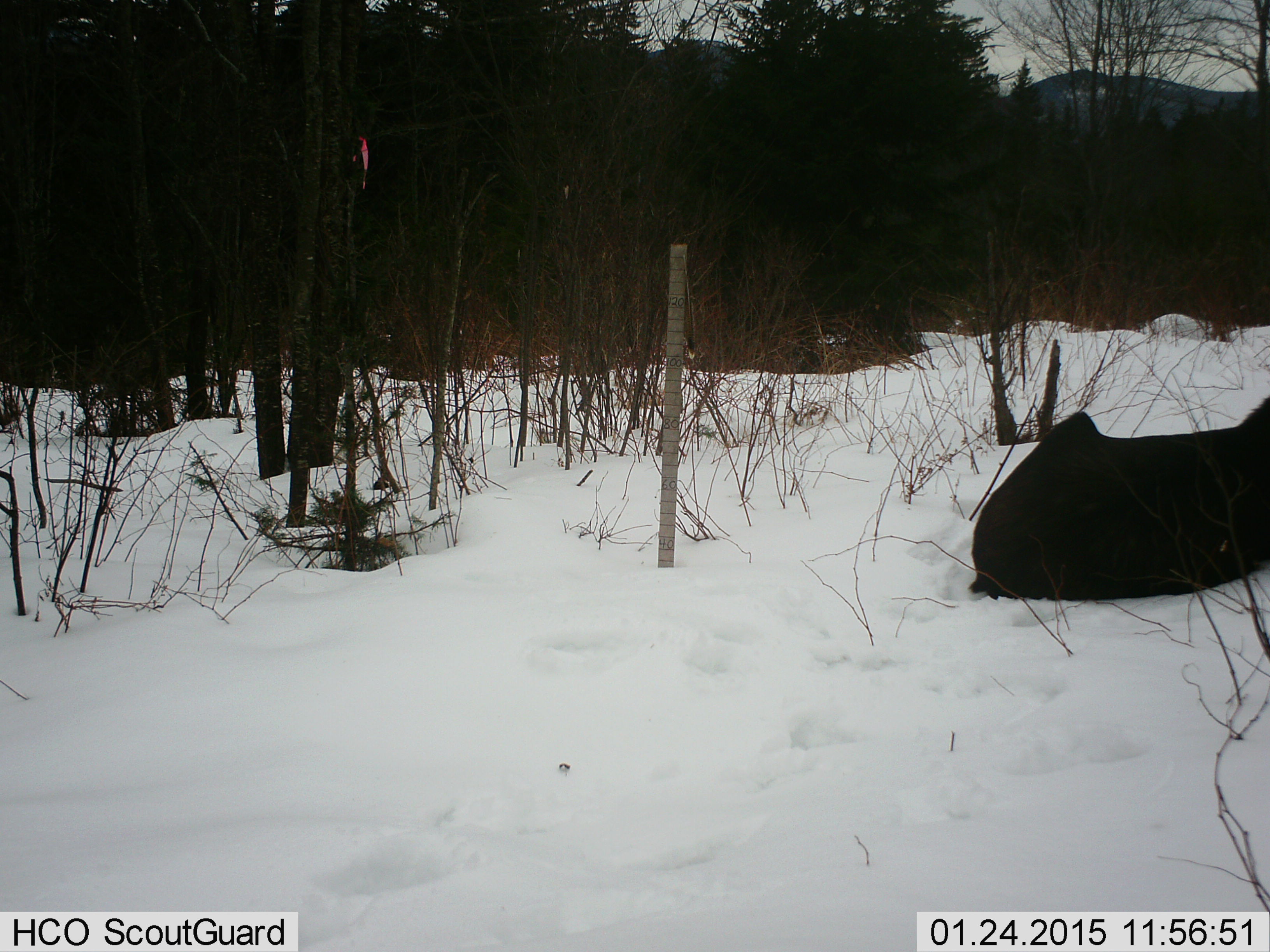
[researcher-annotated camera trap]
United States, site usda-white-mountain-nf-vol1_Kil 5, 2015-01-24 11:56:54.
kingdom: Animalia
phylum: Chordata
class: Mammalia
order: Artiodactyla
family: Cervidae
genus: Alces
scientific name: Alces alces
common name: moose